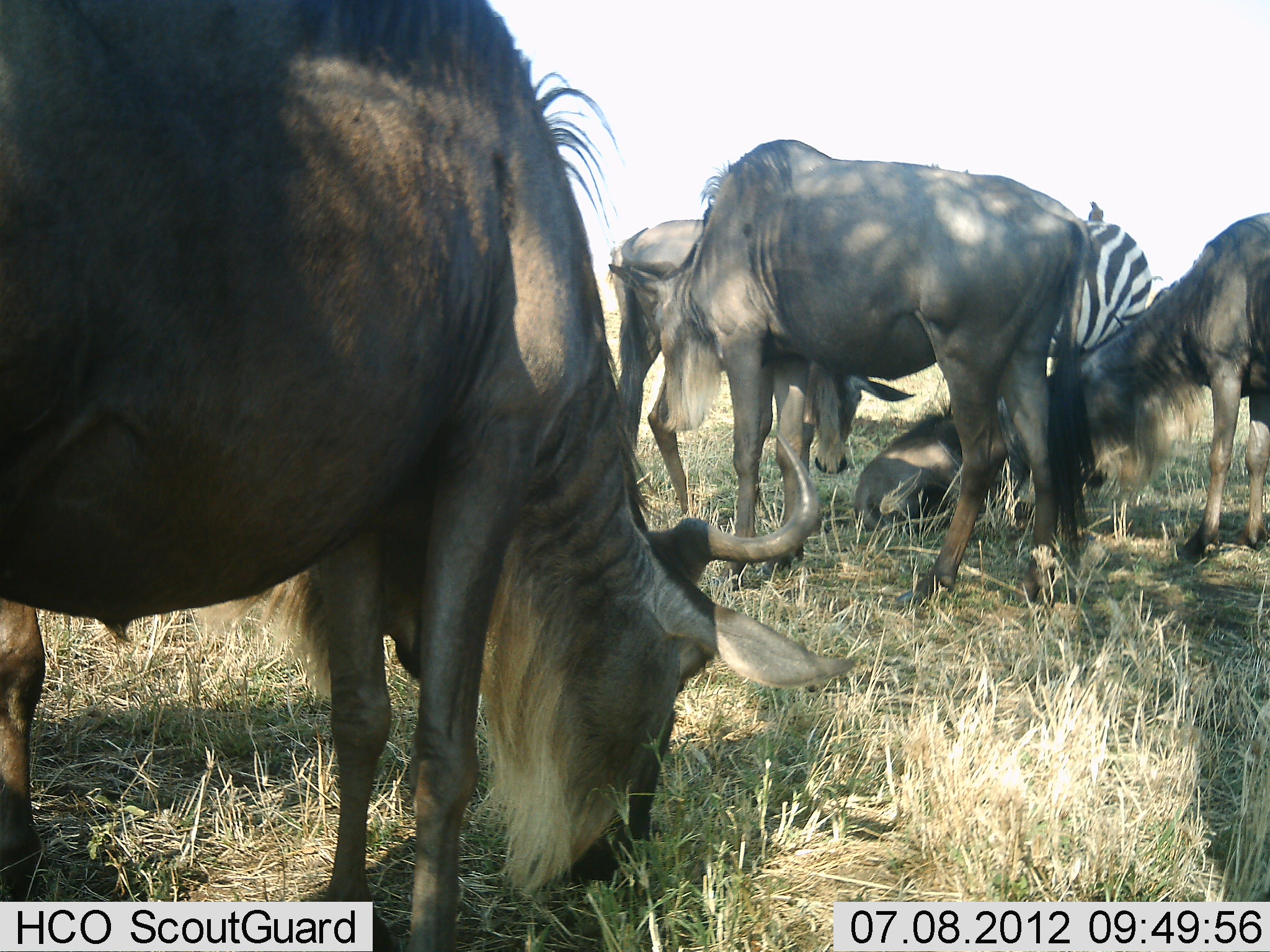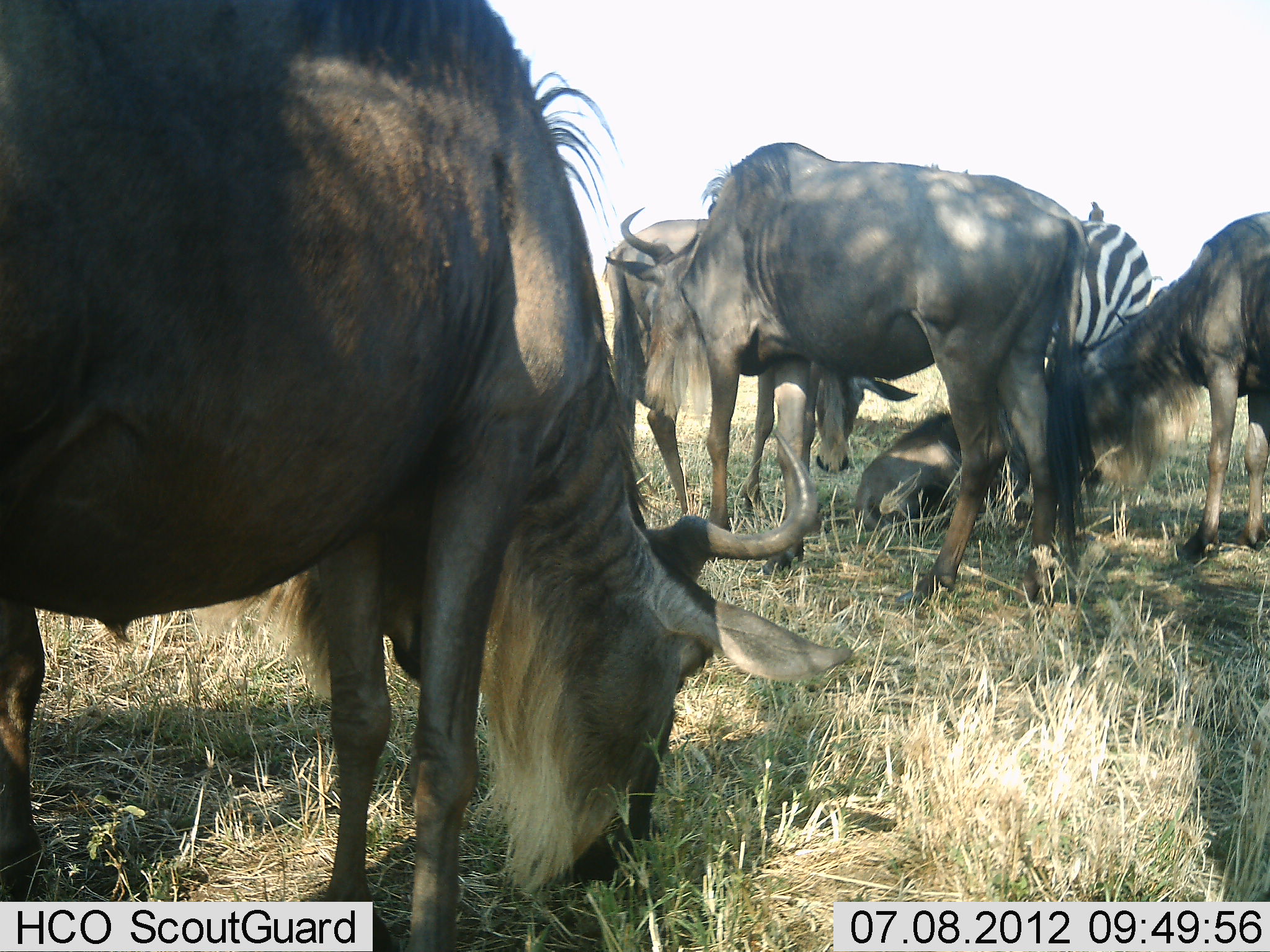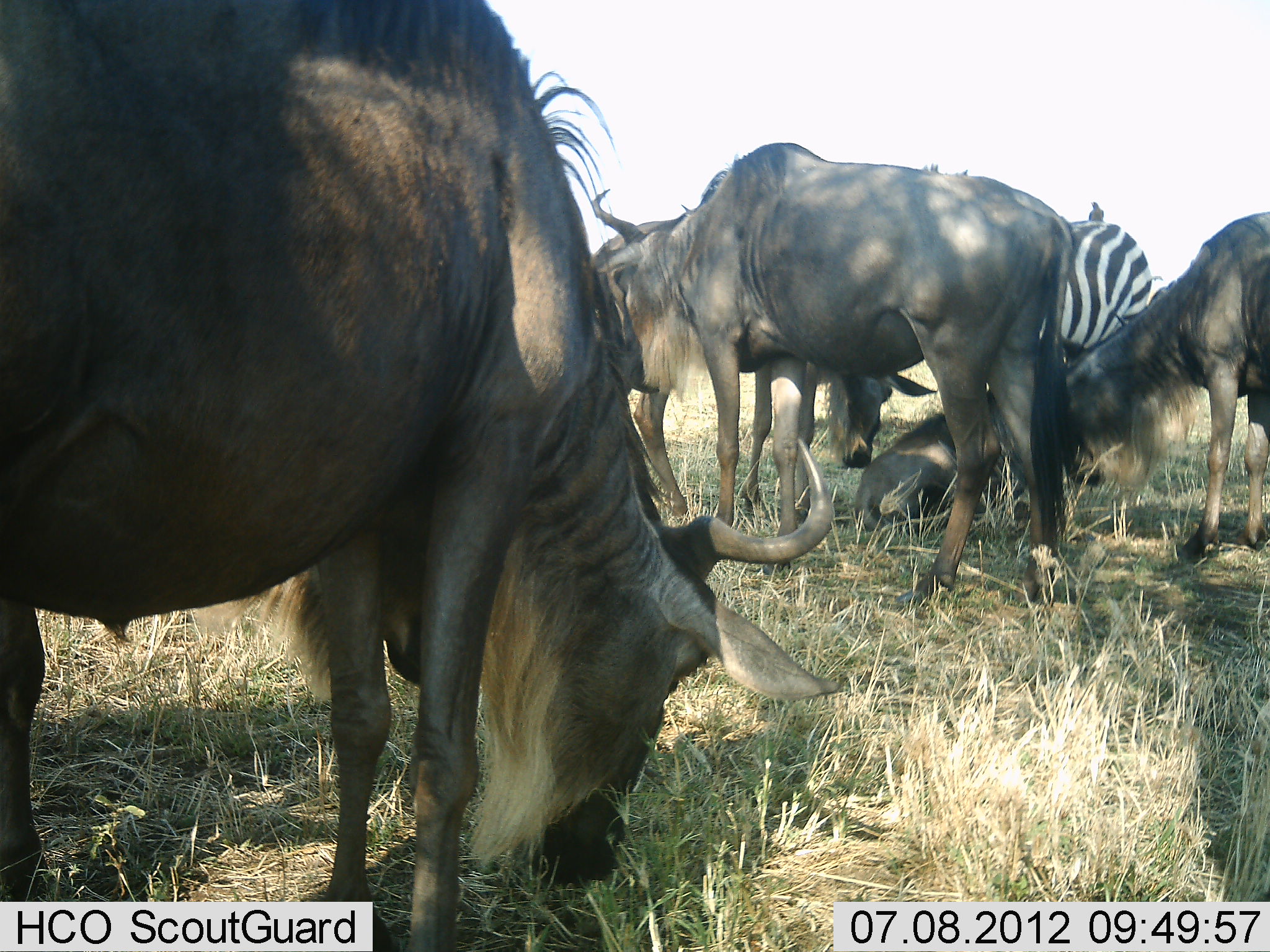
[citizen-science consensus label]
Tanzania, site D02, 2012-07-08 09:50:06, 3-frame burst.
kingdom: Animalia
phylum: Chordata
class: Mammalia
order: Artiodactyla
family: Bovidae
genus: Connochaetes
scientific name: Connochaetes taurinus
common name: blue wildebeest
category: wildebeest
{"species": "wildebeest (blue wildebeest) (Connochaetes taurinus)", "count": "5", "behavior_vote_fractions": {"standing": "55%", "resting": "73%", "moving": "9%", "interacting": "9%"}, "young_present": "18%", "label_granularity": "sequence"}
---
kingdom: Animalia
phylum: Chordata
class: Mammalia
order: Perissodactyla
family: Equidae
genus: Equus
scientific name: Equus quagga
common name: plains zebra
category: zebra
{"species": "zebra (plains zebra) (Equus quagga)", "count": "1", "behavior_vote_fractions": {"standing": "90%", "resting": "0%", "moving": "0%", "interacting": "0%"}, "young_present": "0%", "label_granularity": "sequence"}